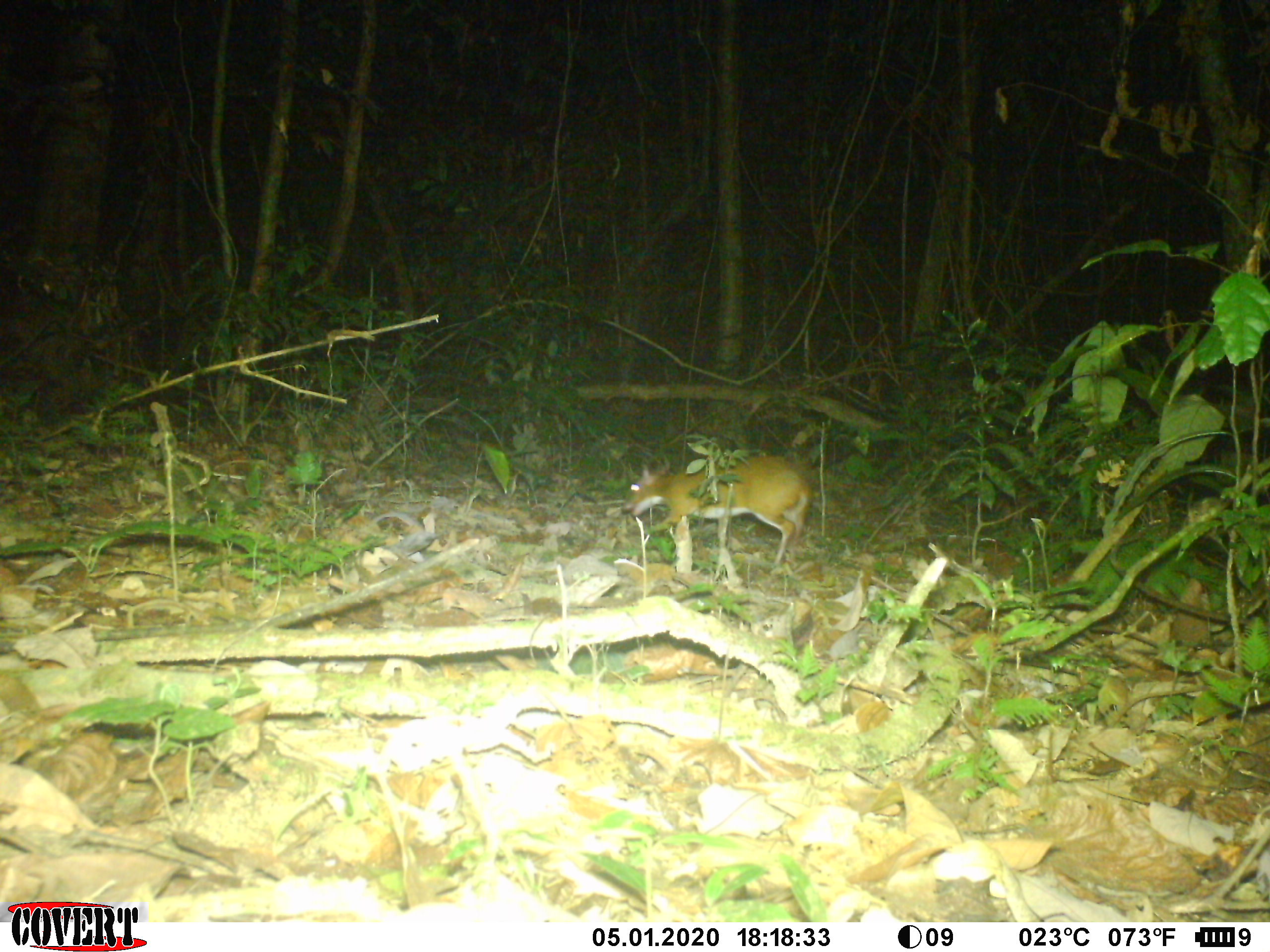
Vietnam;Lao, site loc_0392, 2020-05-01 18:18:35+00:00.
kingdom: Animalia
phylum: Chordata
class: Mammalia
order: Artiodactyla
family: Tragulidae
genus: Moschiola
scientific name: Moschiola meminna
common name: chevrotain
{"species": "chevrotain (Moschiola meminna)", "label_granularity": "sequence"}